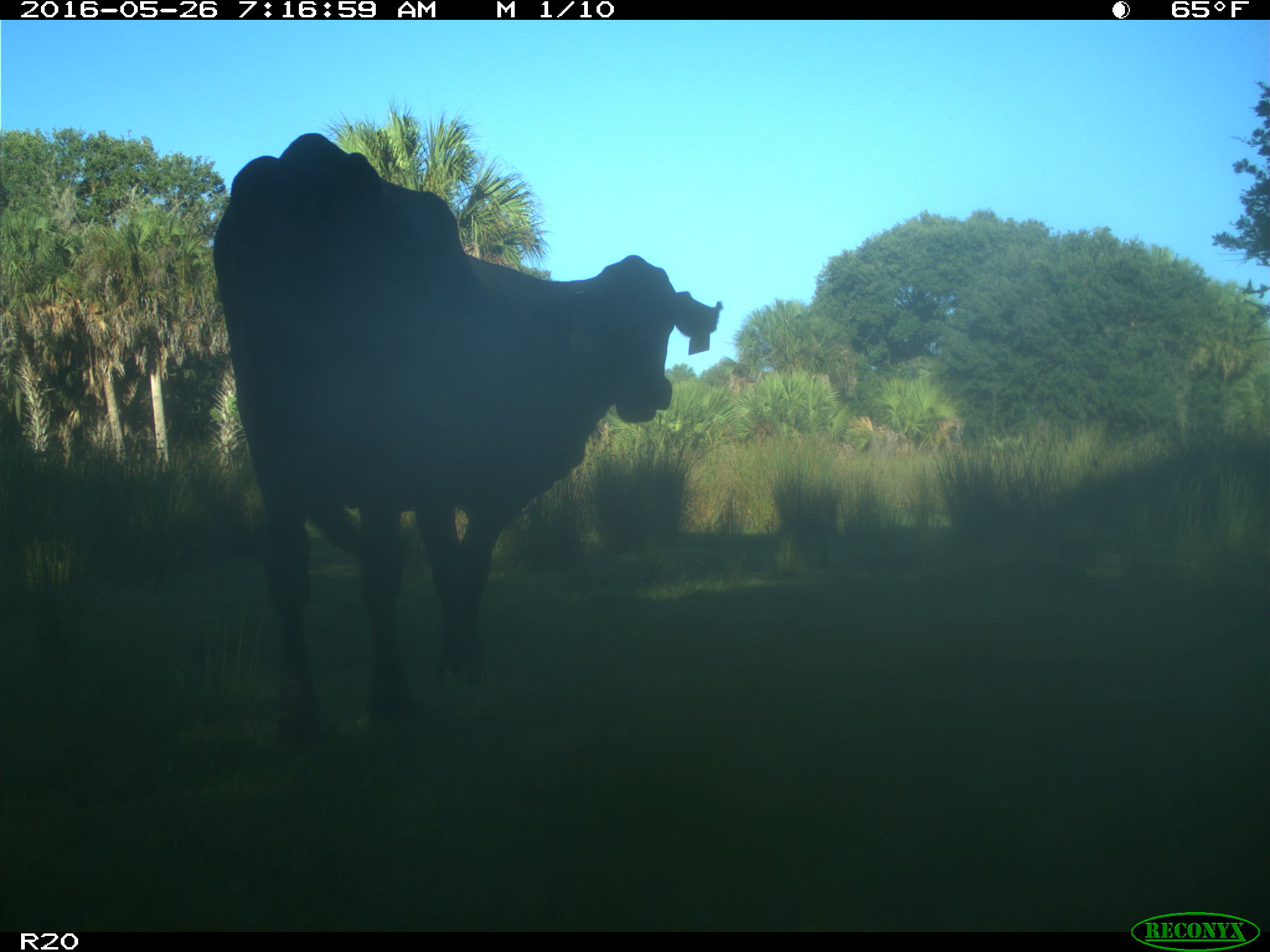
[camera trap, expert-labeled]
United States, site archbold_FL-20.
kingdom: Animalia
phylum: Chordata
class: Mammalia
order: Artiodactyla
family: Bovidae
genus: Bos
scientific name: Bos taurus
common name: domestic cow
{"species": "Bos taurus (domestic cow)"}